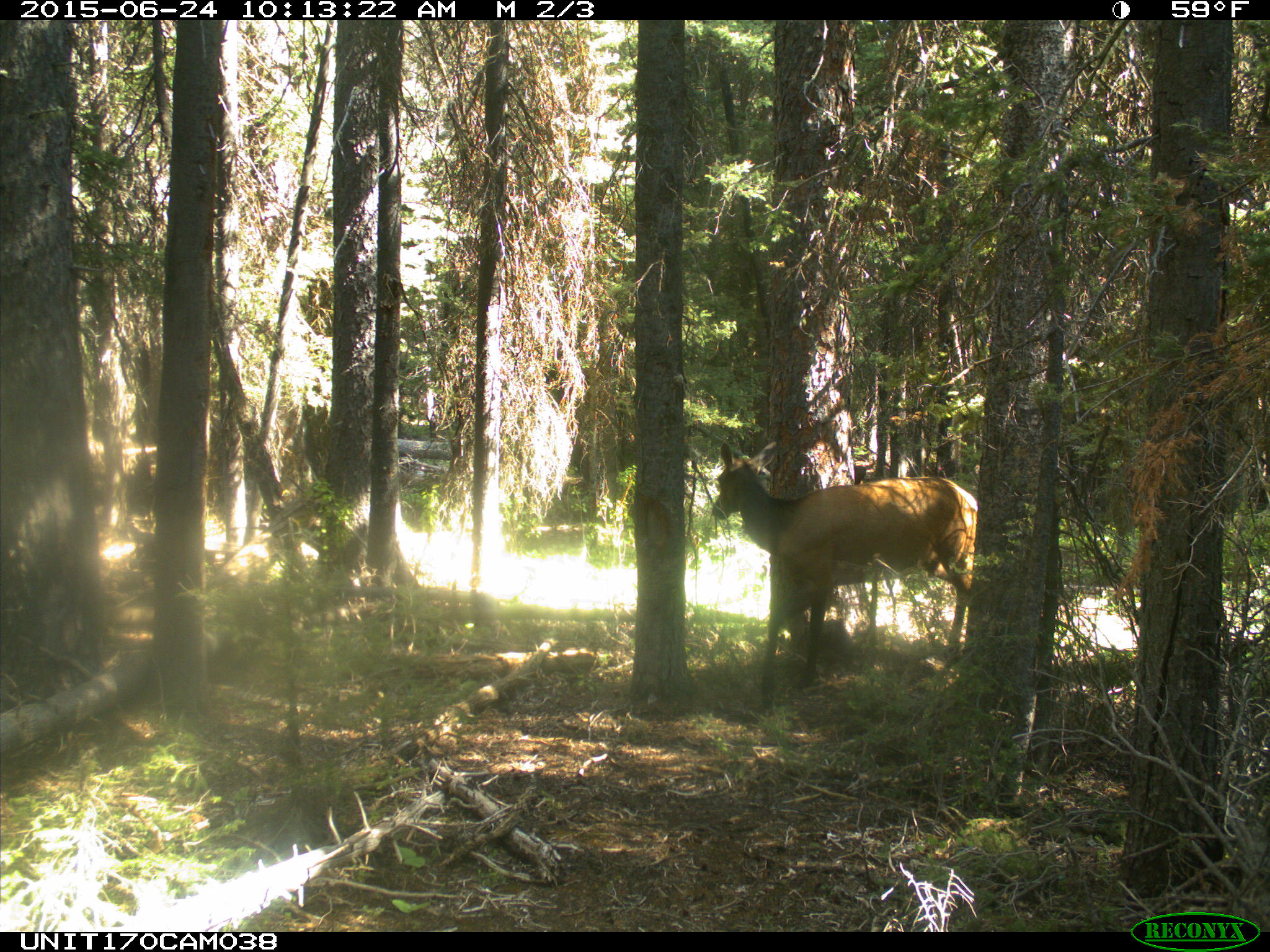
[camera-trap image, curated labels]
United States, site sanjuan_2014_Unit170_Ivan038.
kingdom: Animalia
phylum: Chordata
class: Mammalia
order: Artiodactyla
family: Cervidae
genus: Cervus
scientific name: Cervus elaphus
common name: red deer